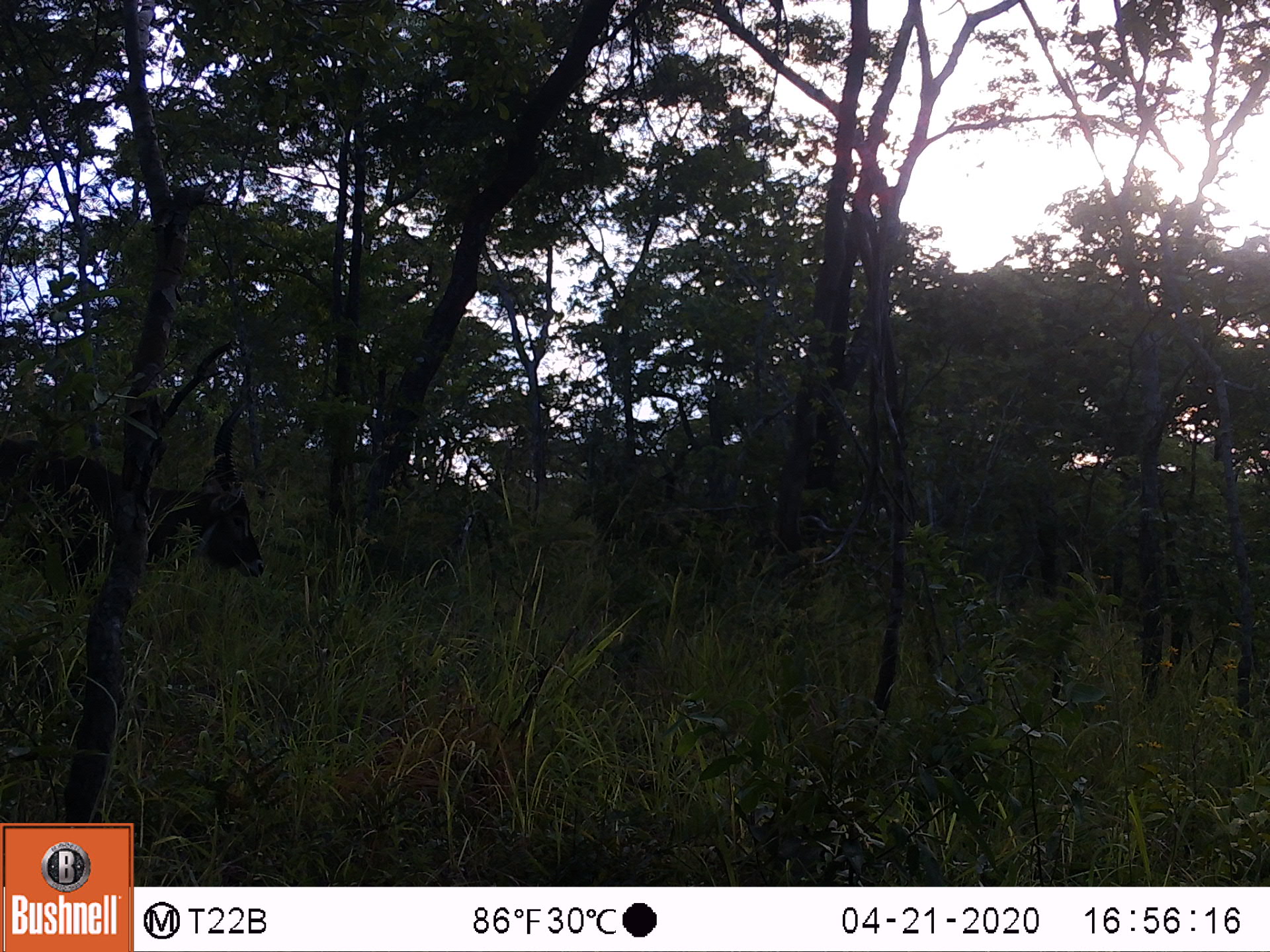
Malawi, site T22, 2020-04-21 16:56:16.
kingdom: Animalia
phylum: Chordata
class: Mammalia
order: Artiodactyla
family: Bovidae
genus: Kobus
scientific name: Kobus ellipsiprymnus ellipsiprymnus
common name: common waterbuck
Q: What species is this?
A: Common waterbuck (Kobus ellipsiprymnus ellipsiprymnus).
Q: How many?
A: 1.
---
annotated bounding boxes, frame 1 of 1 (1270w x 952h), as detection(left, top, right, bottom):
common waterbuck: detection(2, 387, 271, 603)